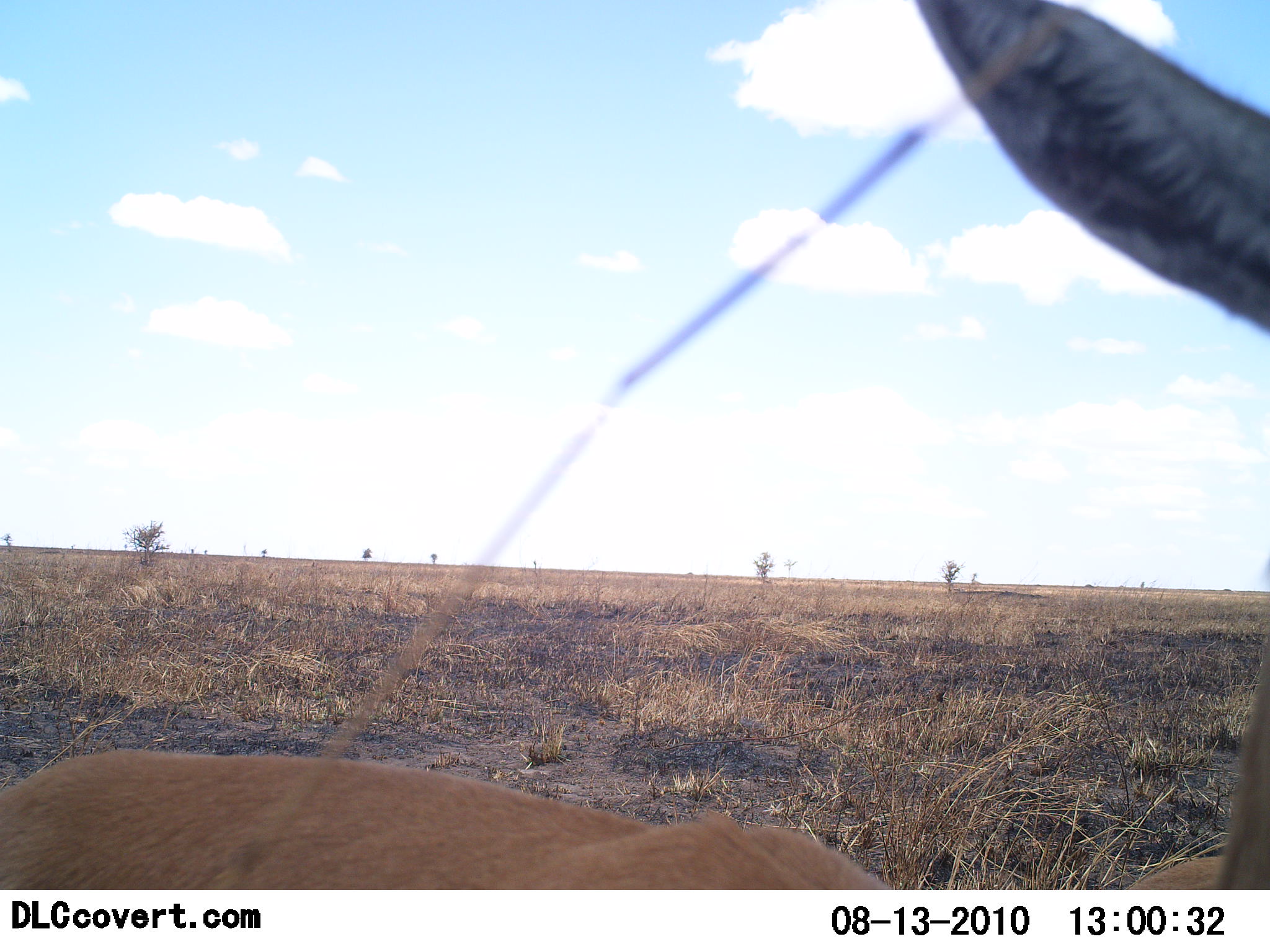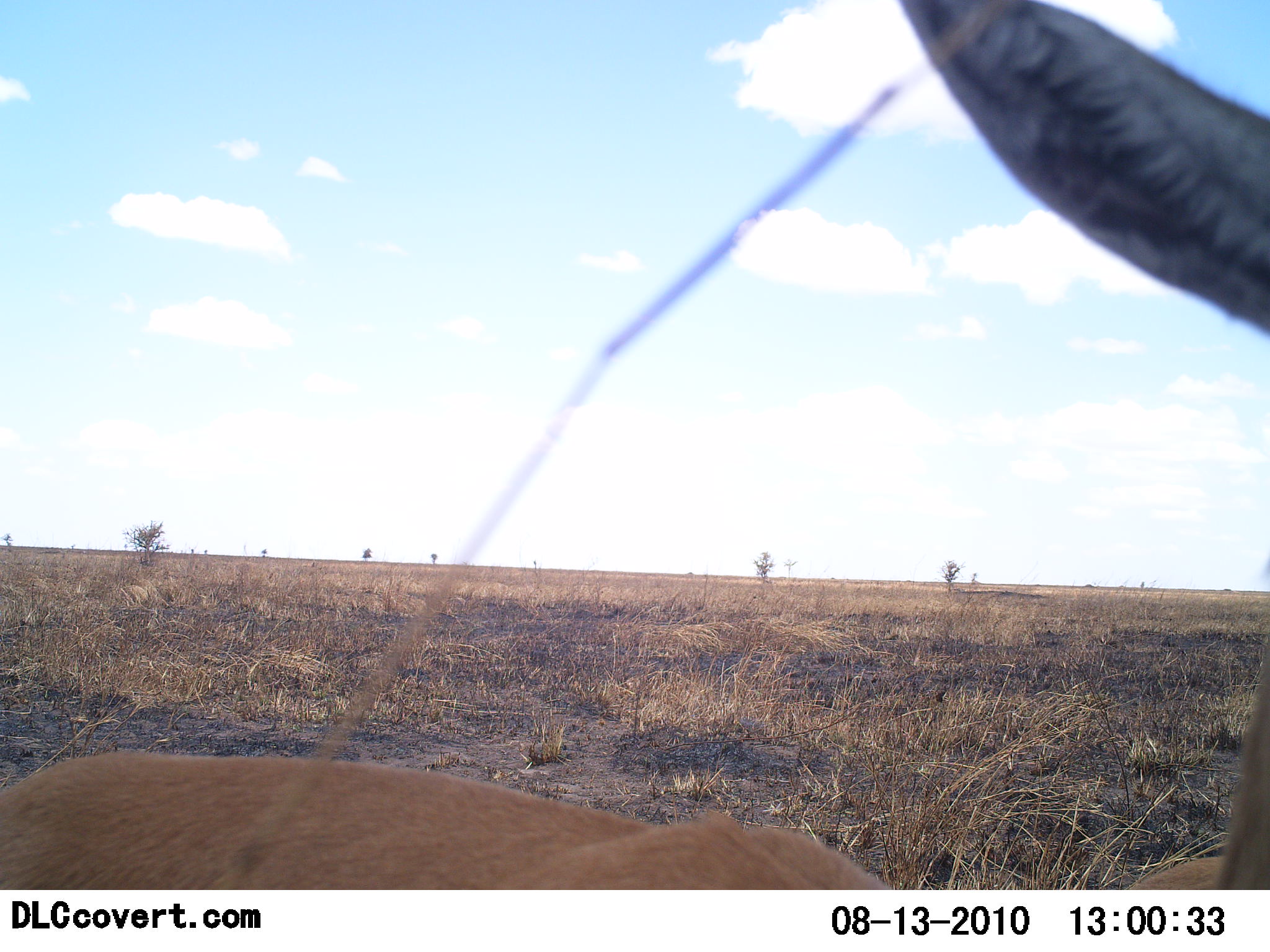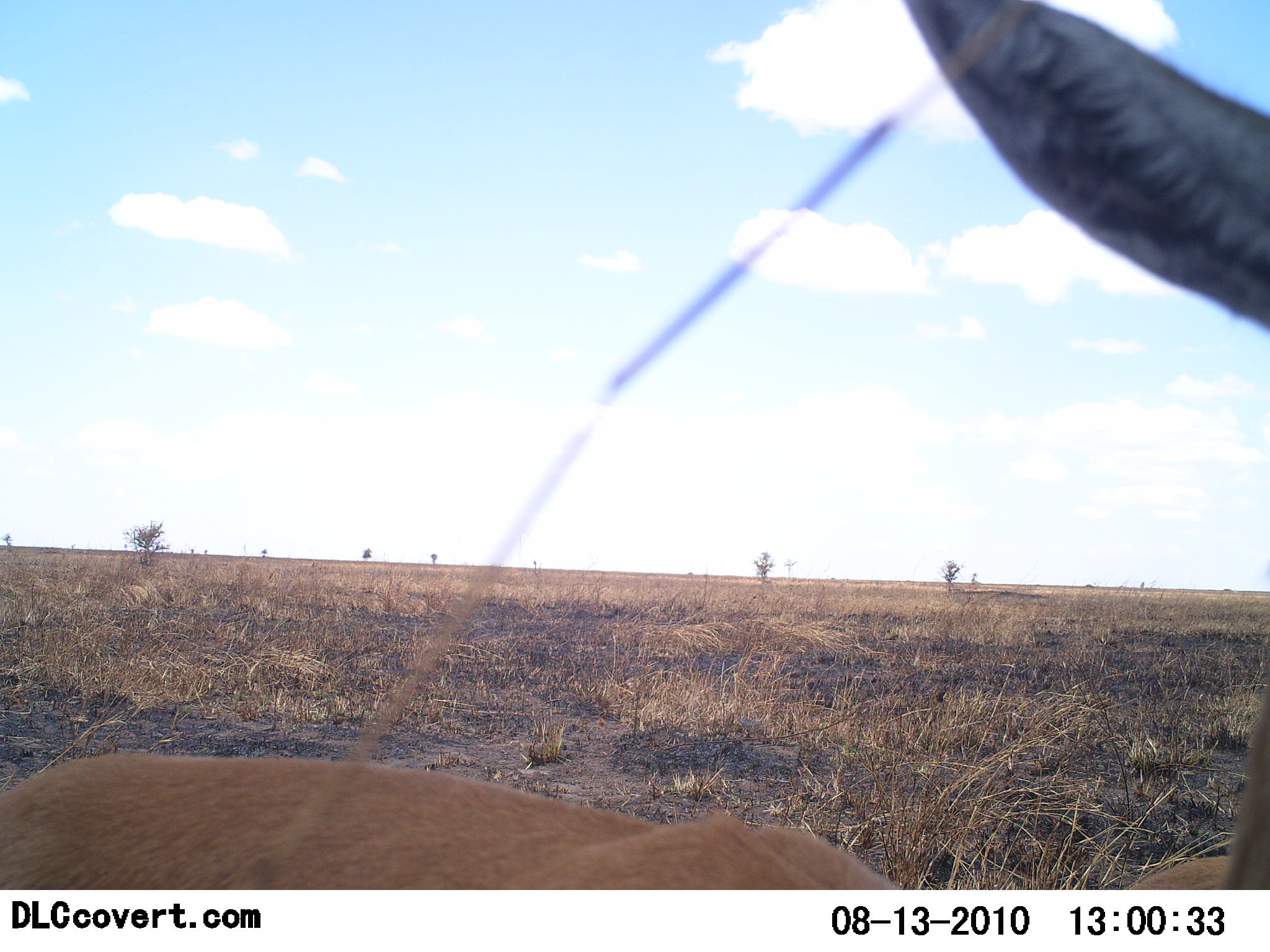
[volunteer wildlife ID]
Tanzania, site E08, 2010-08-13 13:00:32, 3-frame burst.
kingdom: Animalia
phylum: Chordata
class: Mammalia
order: Artiodactyla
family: Bovidae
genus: Eudorcas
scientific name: Eudorcas thomsonii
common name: thomson's gazelle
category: gazellethomsons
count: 1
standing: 100%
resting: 18%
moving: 0%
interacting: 0%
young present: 0%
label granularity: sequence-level